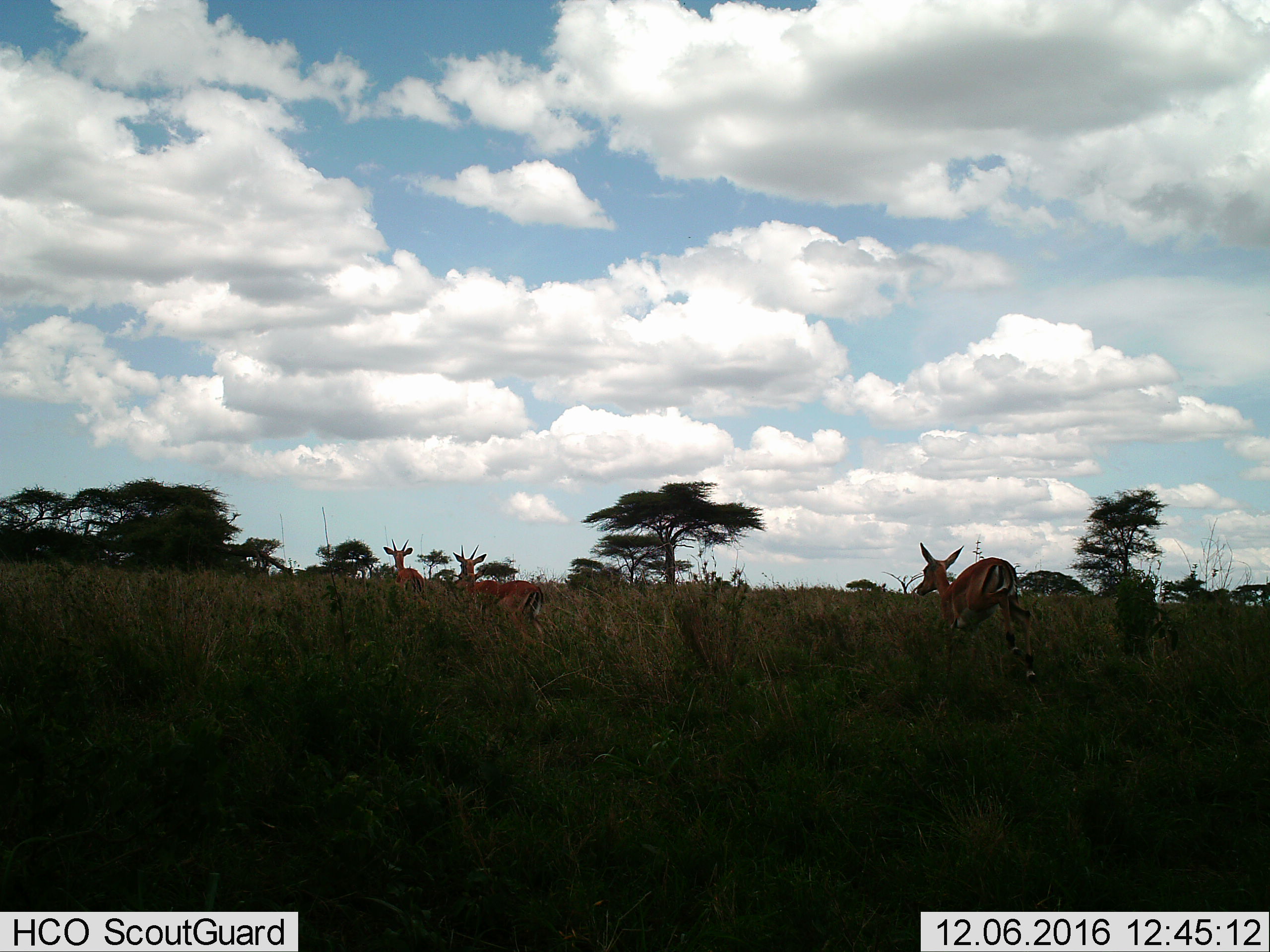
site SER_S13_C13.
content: unidentified animal